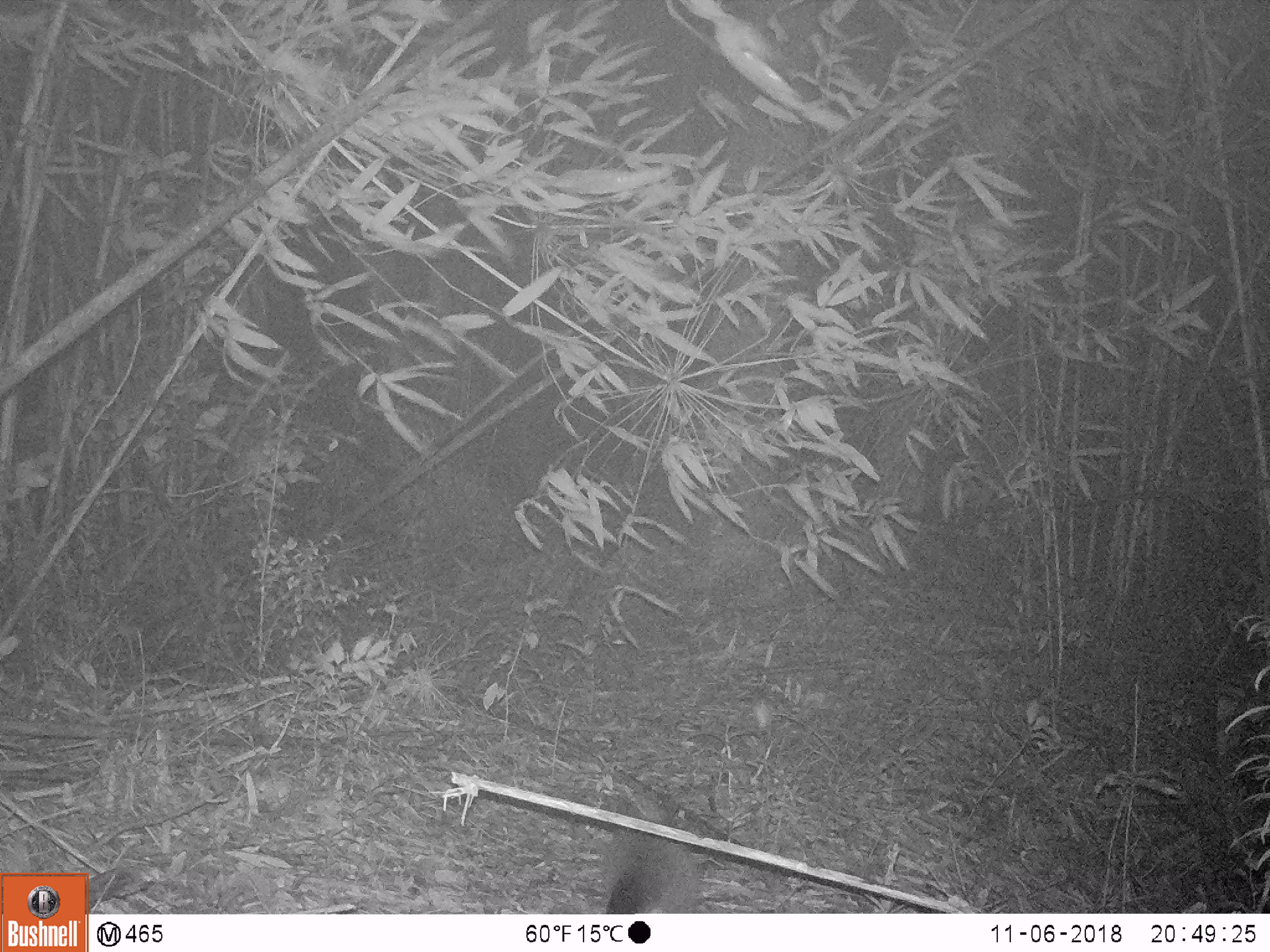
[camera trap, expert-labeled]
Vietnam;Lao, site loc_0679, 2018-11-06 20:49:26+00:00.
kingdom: Animalia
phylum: Chordata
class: Mammalia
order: Carnivora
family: Viverridae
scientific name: Paradoxurinae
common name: palm civet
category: unidentified palm civet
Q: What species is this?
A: Unidentified palm civet (palm civet) (Paradoxurinae).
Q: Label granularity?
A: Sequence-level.